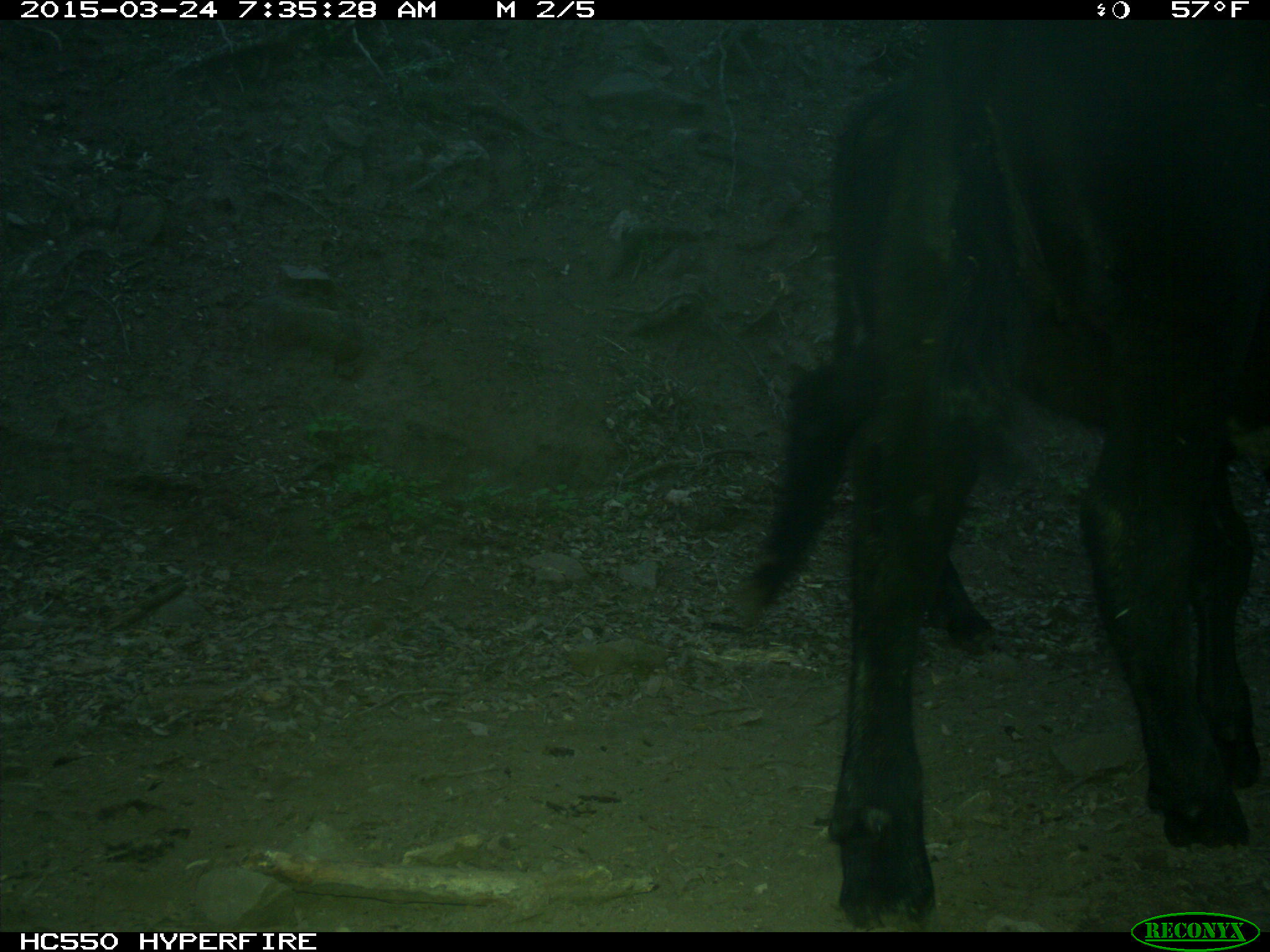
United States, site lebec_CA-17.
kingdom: Animalia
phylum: Chordata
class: Mammalia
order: Artiodactyla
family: Bovidae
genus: Bos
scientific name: Bos taurus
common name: domestic cow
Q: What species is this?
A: Bos taurus (domestic cow).